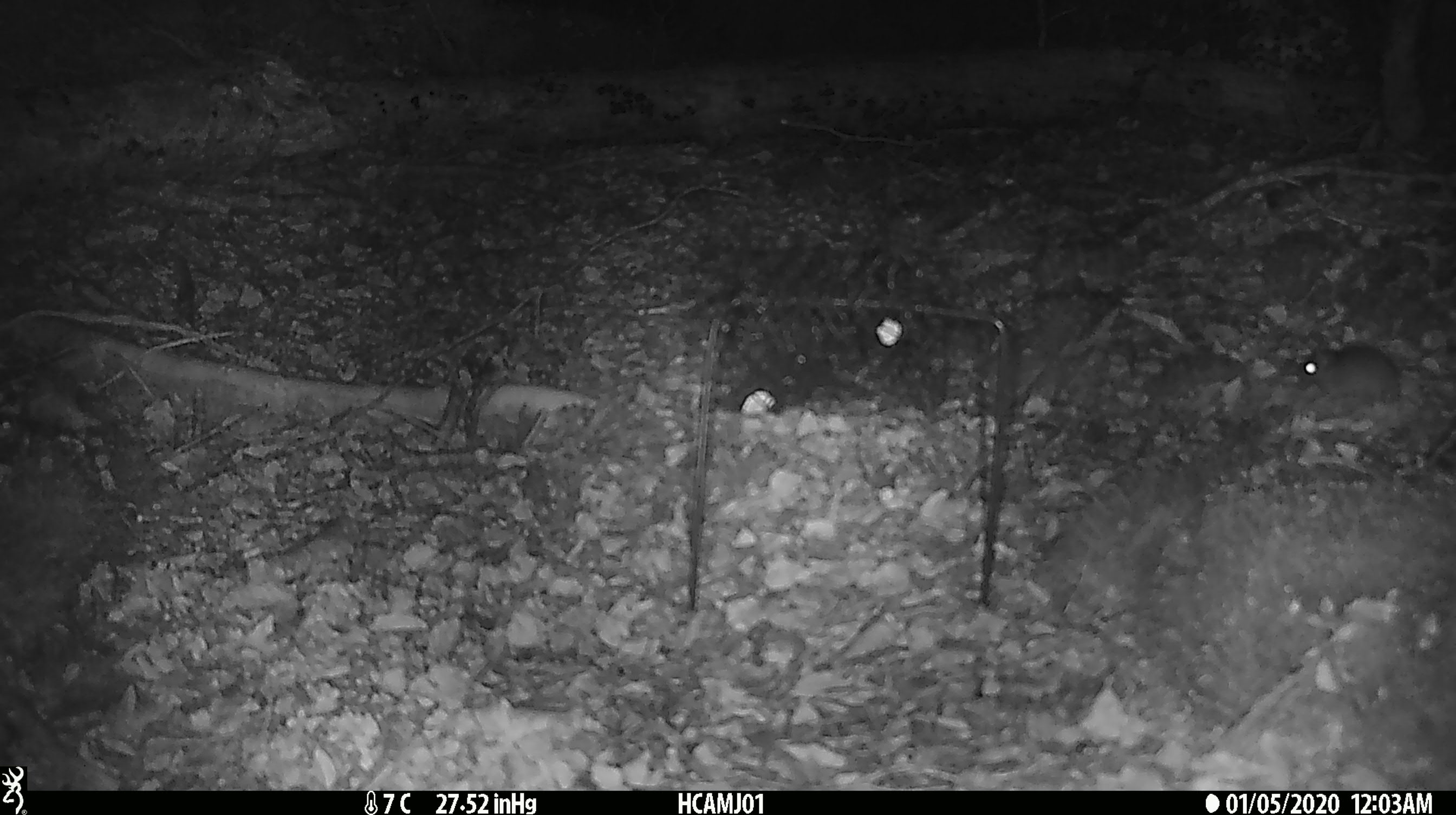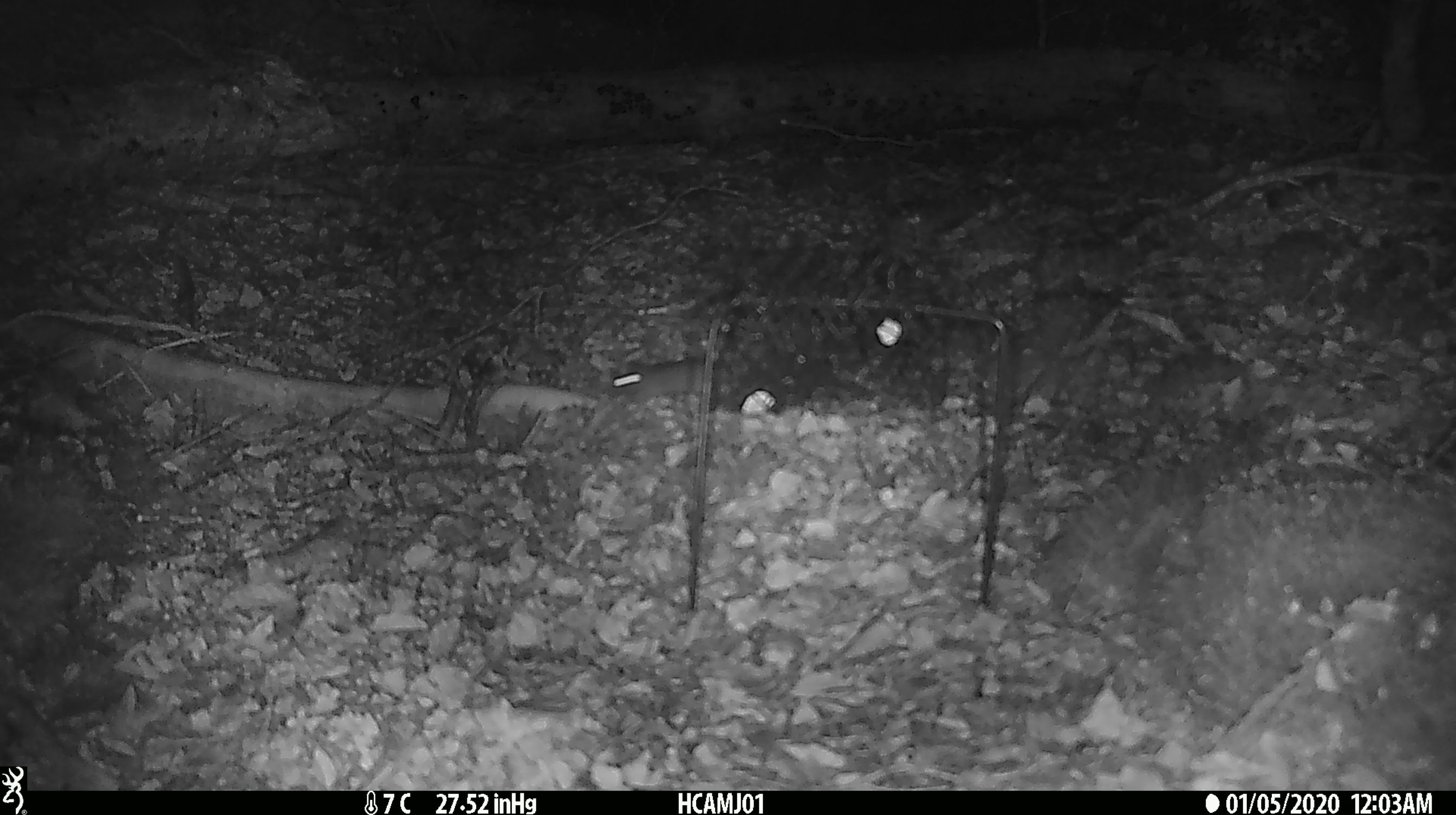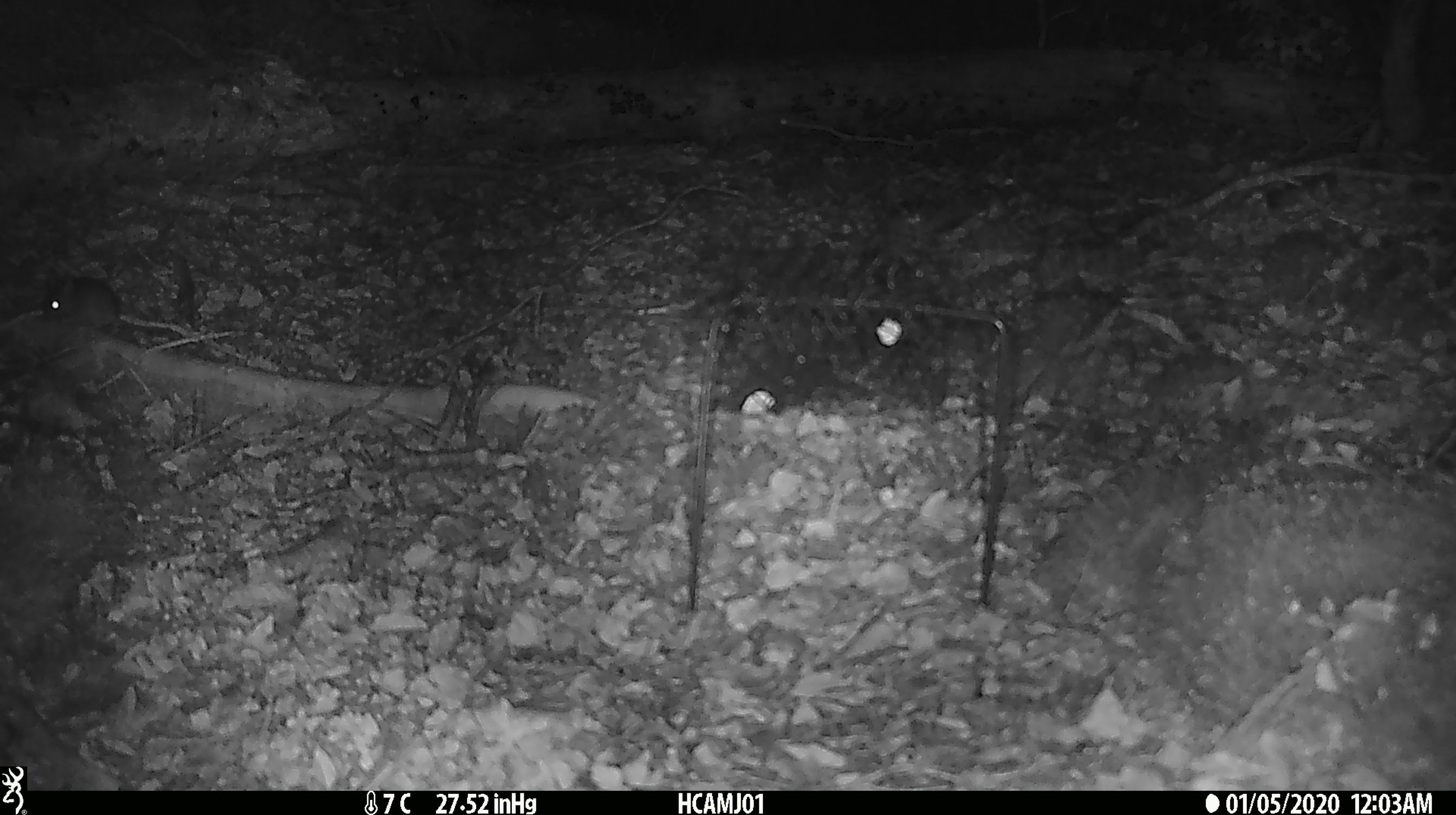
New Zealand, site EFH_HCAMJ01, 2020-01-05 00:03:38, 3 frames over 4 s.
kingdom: Animalia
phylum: Chordata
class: Mammalia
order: Rodentia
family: Muridae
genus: Mus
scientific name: Mus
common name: mouse